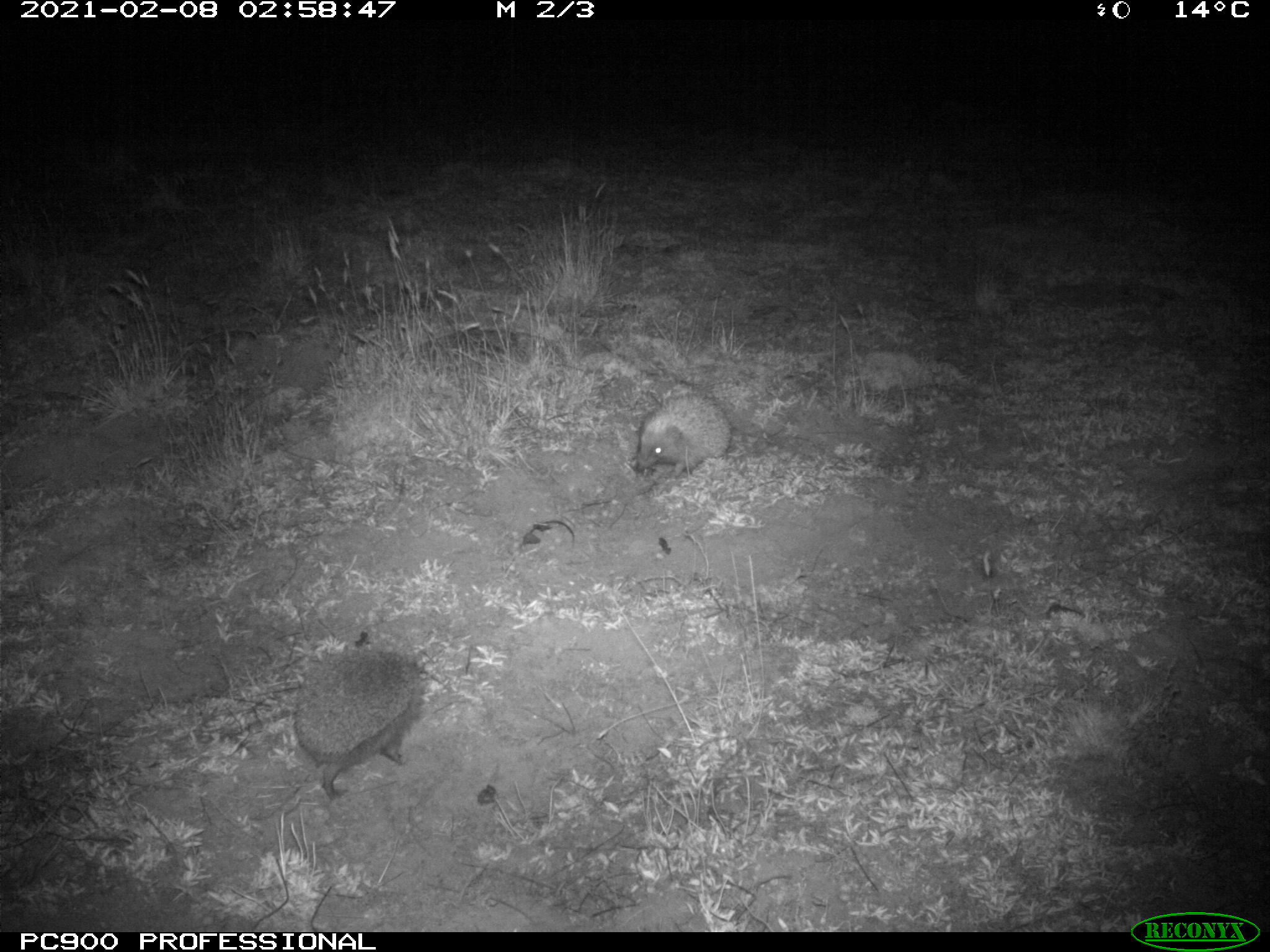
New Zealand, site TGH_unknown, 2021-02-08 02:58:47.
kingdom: Animalia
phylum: Chordata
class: Mammalia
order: Eulipotyphla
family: Erinaceidae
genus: Erinaceus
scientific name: Erinaceus europaeus europaeus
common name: european hedgehog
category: hedgehog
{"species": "hedgehog (european hedgehog) (Erinaceus europaeus europaeus)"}